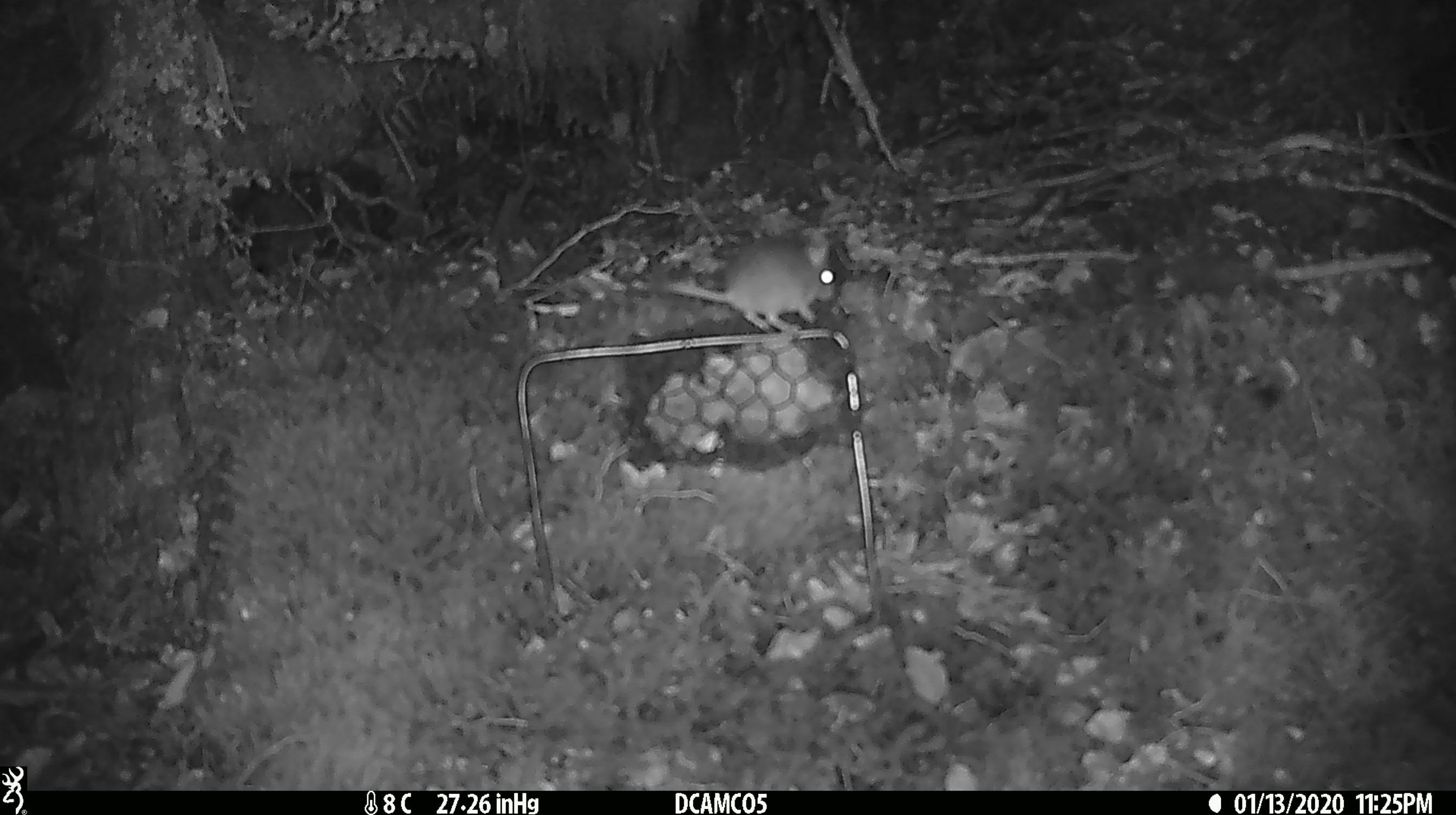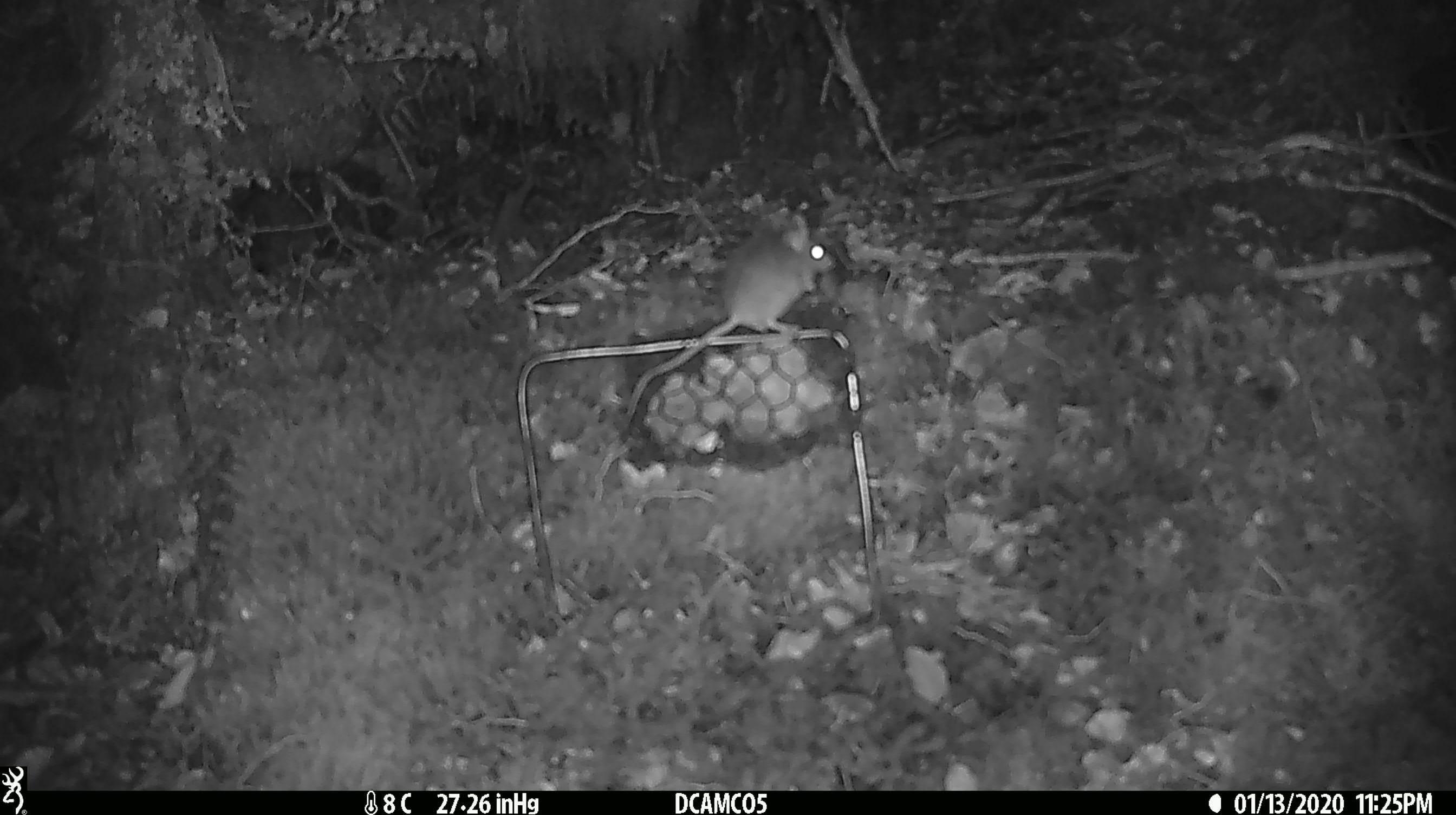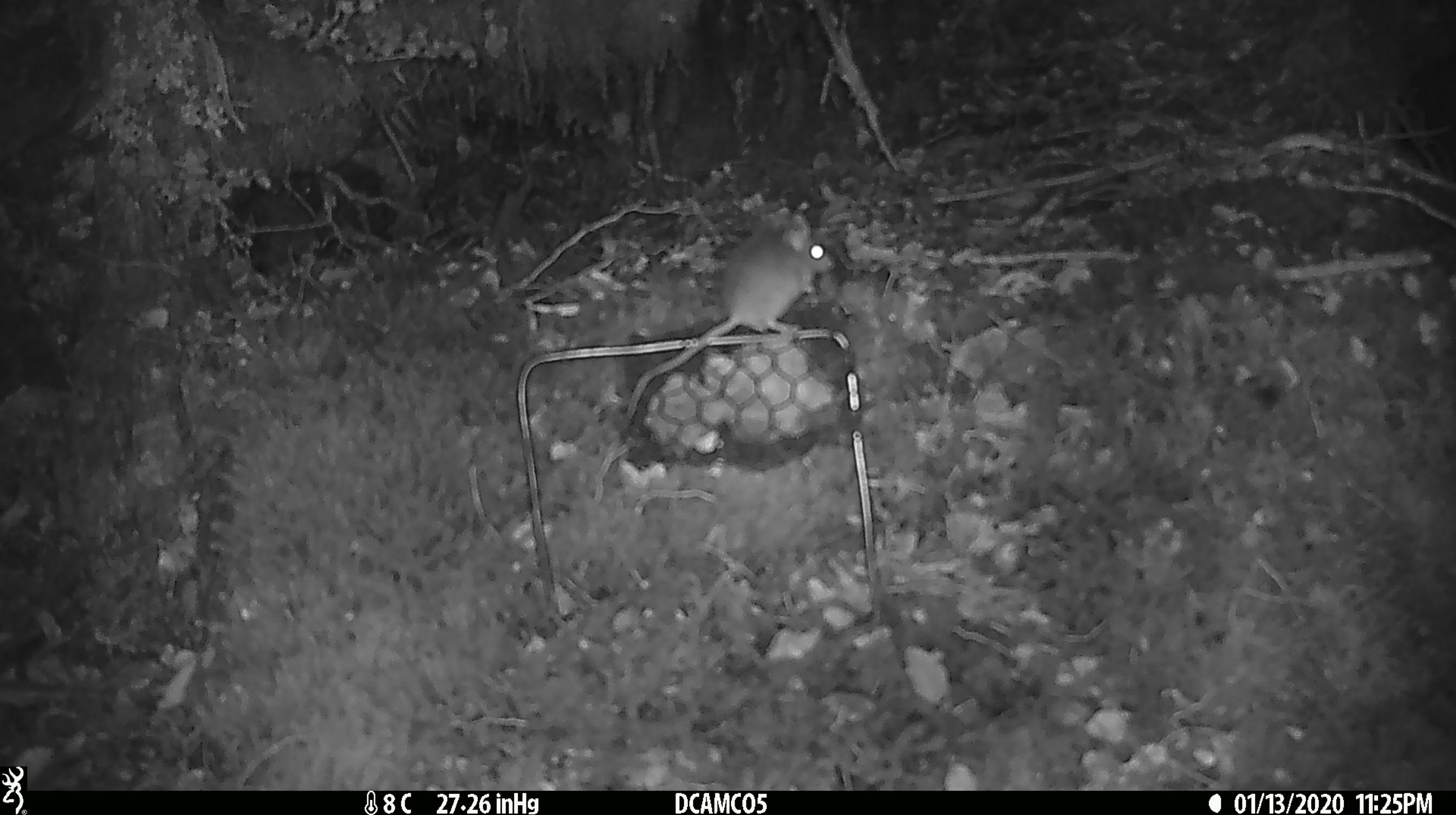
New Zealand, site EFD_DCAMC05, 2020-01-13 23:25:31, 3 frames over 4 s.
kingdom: Animalia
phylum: Chordata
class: Mammalia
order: Rodentia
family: Muridae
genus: Mus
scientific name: Mus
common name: mouse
Mouse (Mus).